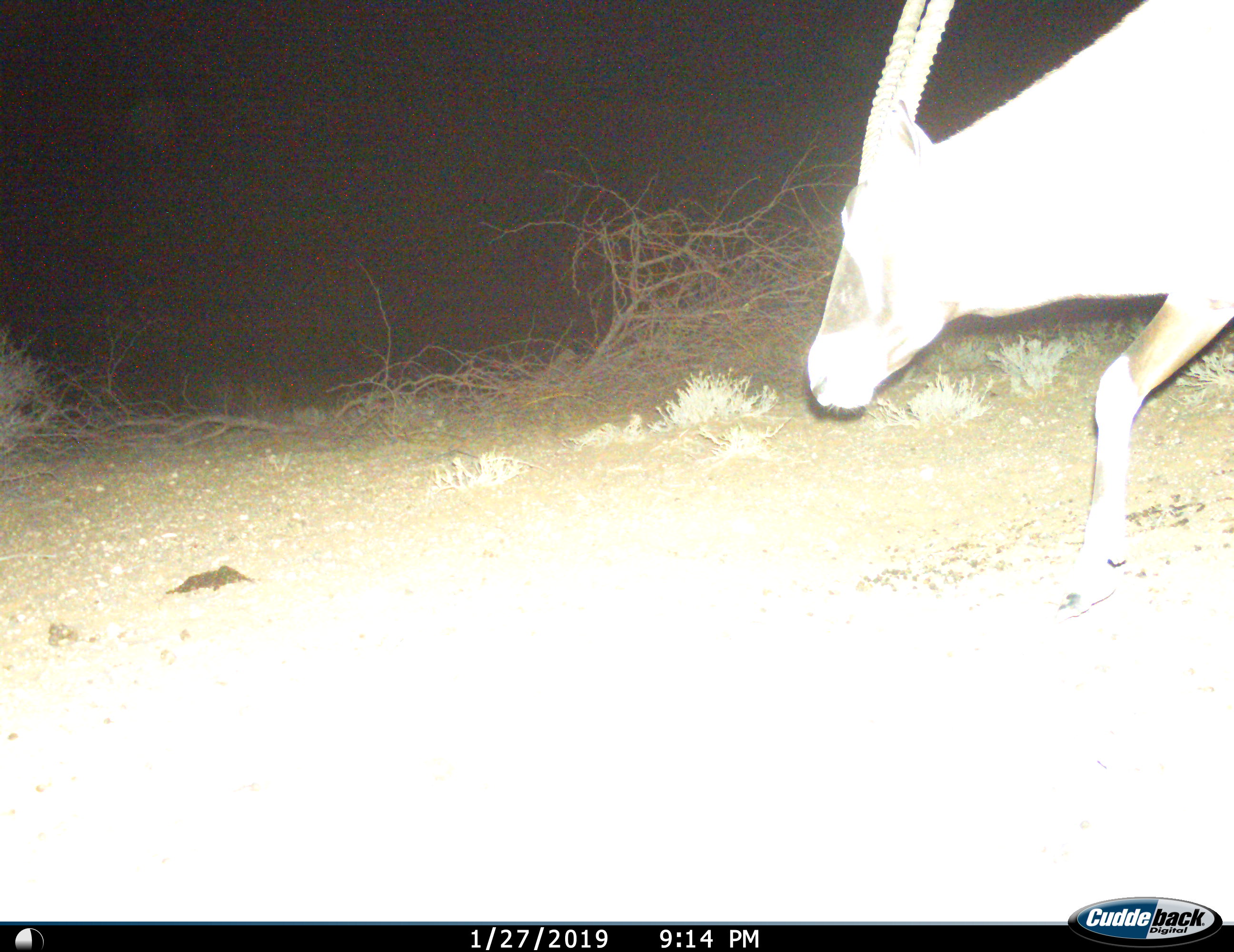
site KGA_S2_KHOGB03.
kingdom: Animalia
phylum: Chordata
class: Mammalia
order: Artiodactyla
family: Bovidae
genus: Oryx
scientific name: Oryx gazella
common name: gemsbok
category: oryx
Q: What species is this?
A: Oryx (gemsbok) (Oryx gazella).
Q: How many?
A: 1.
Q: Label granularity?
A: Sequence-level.